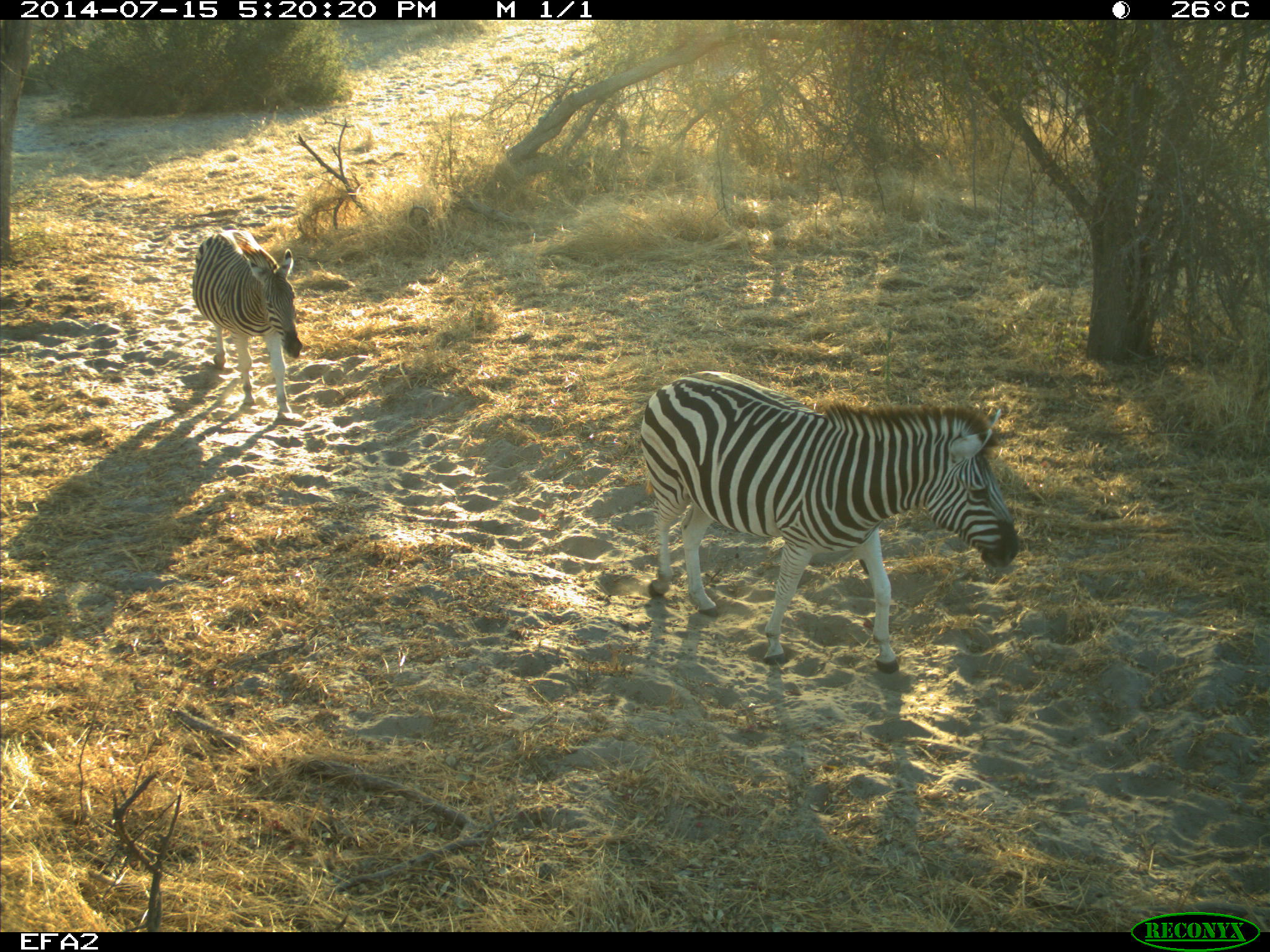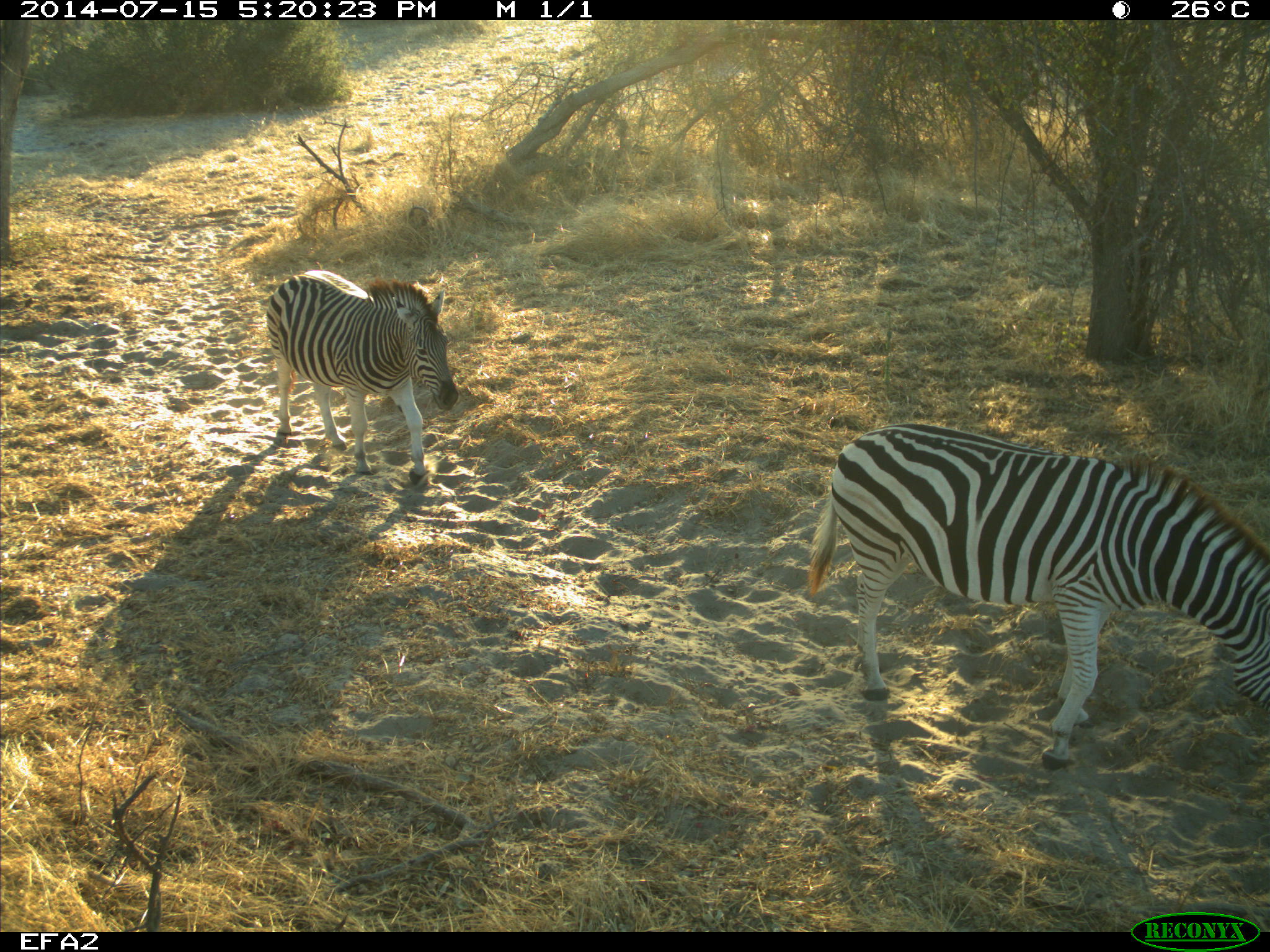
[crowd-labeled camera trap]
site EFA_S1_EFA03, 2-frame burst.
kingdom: Animalia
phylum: Chordata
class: Mammalia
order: Perissodactyla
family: Equidae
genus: Equus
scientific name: Equus quagga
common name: plains zebra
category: zebraplains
Zebraplains (plains zebra) (Equus quagga), count 2. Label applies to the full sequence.